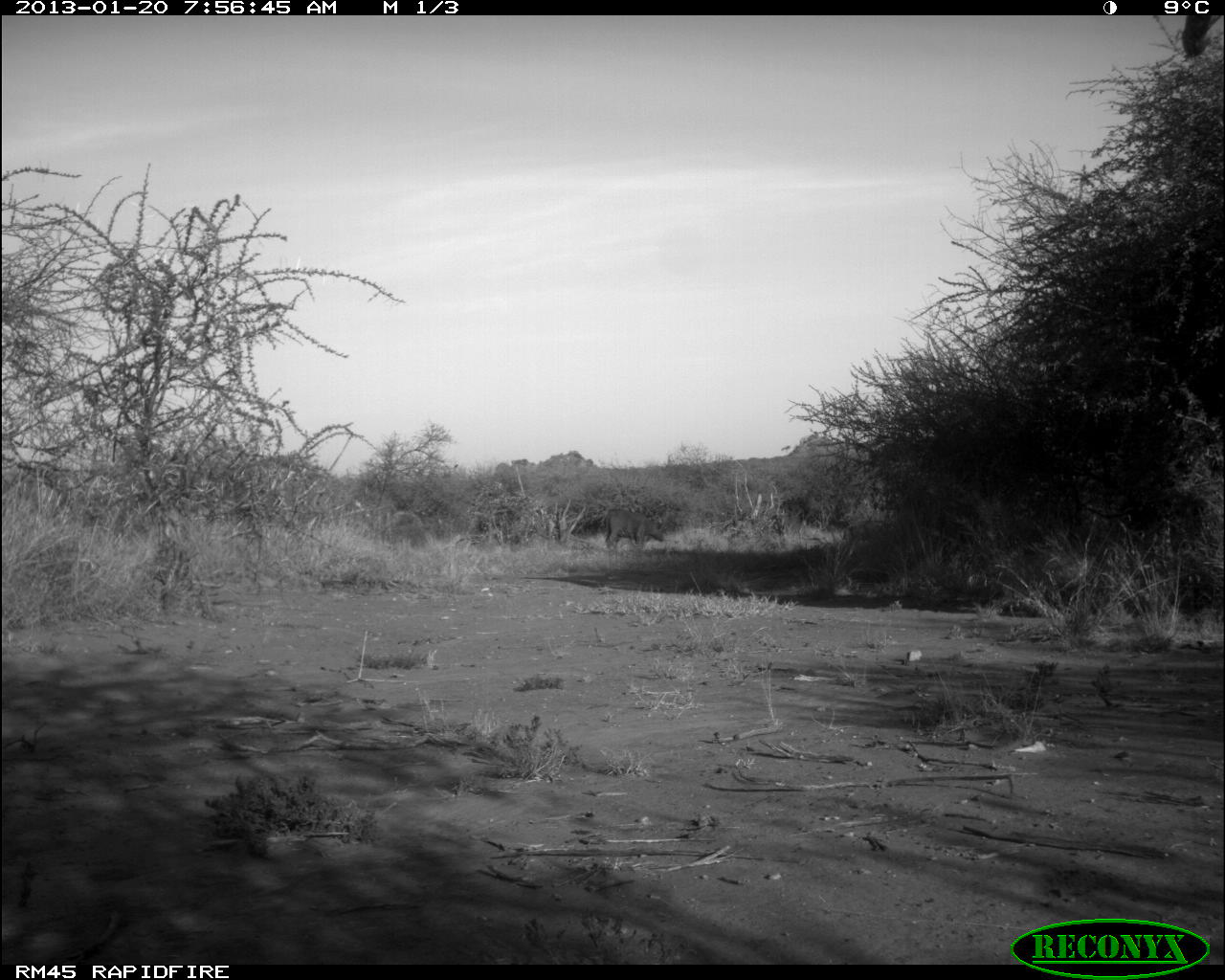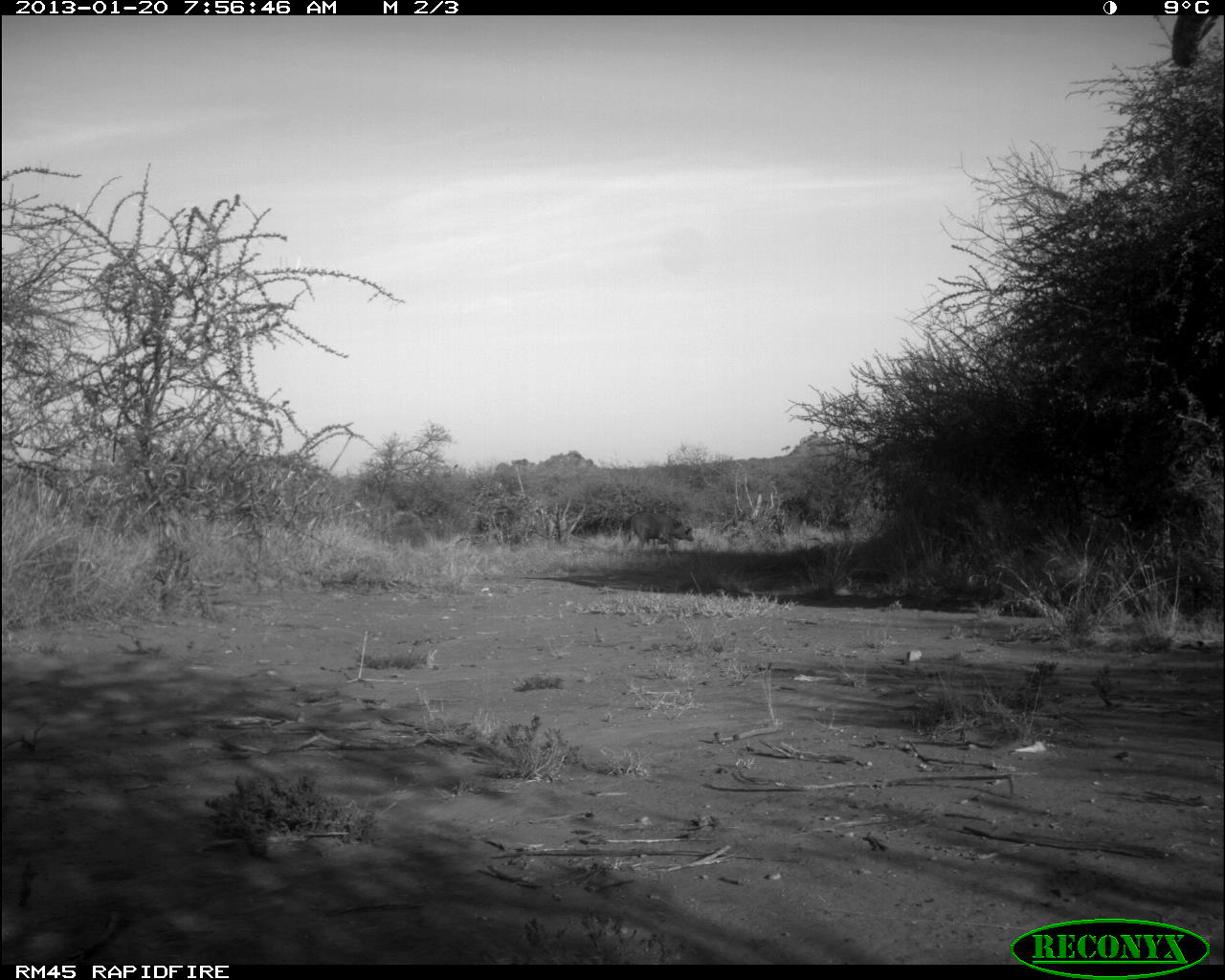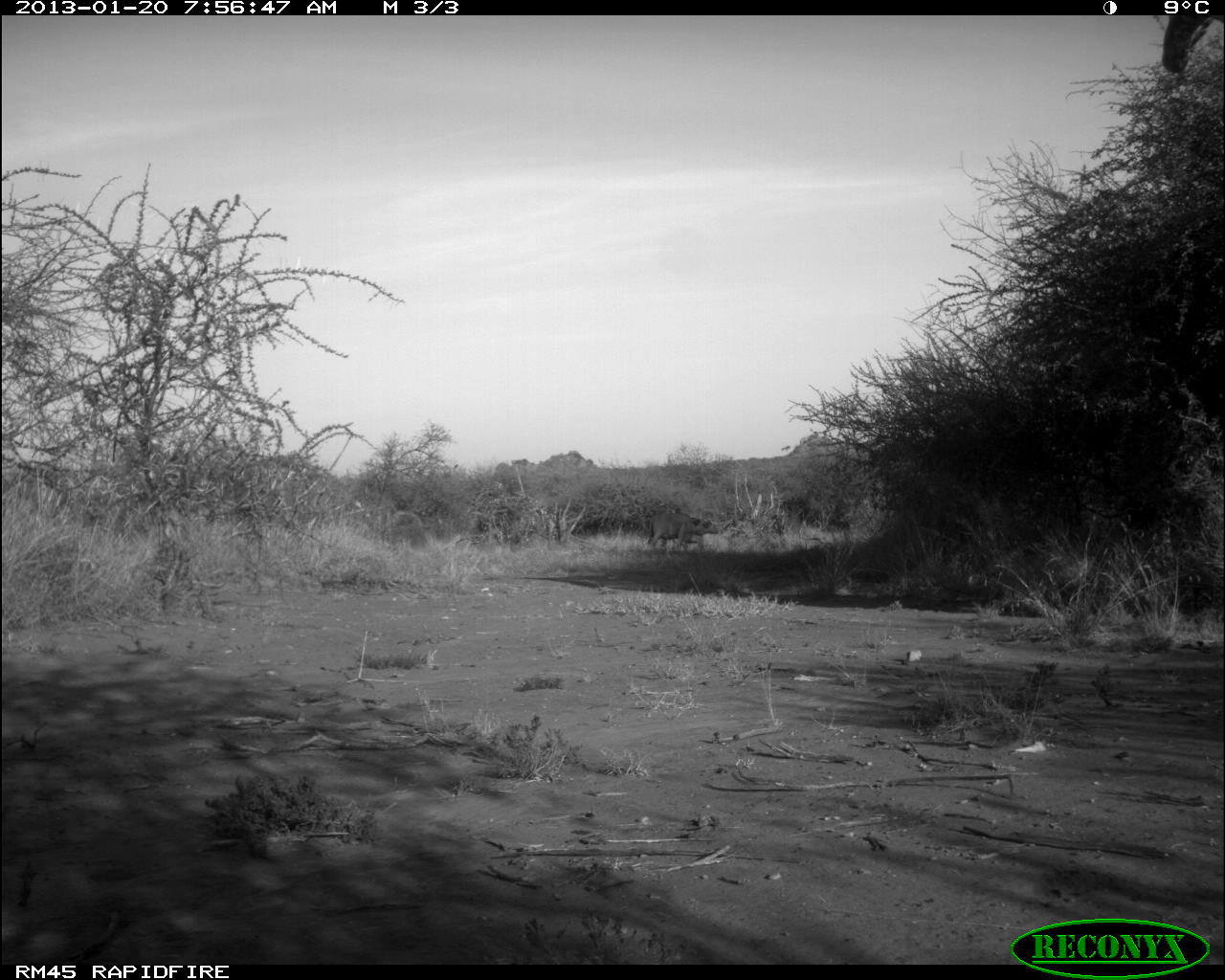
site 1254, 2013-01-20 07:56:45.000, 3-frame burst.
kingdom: Animalia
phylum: Chordata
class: Mammalia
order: Artiodactyla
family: Bovidae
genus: Bos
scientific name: Bos taurus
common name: domestic cattle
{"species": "Bos taurus (domestic cattle)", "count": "2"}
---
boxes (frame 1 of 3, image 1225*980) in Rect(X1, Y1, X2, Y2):
bos taurus: Rect(602, 508, 664, 552)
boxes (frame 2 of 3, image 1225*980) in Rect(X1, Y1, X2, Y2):
bos taurus: Rect(627, 512, 694, 552)